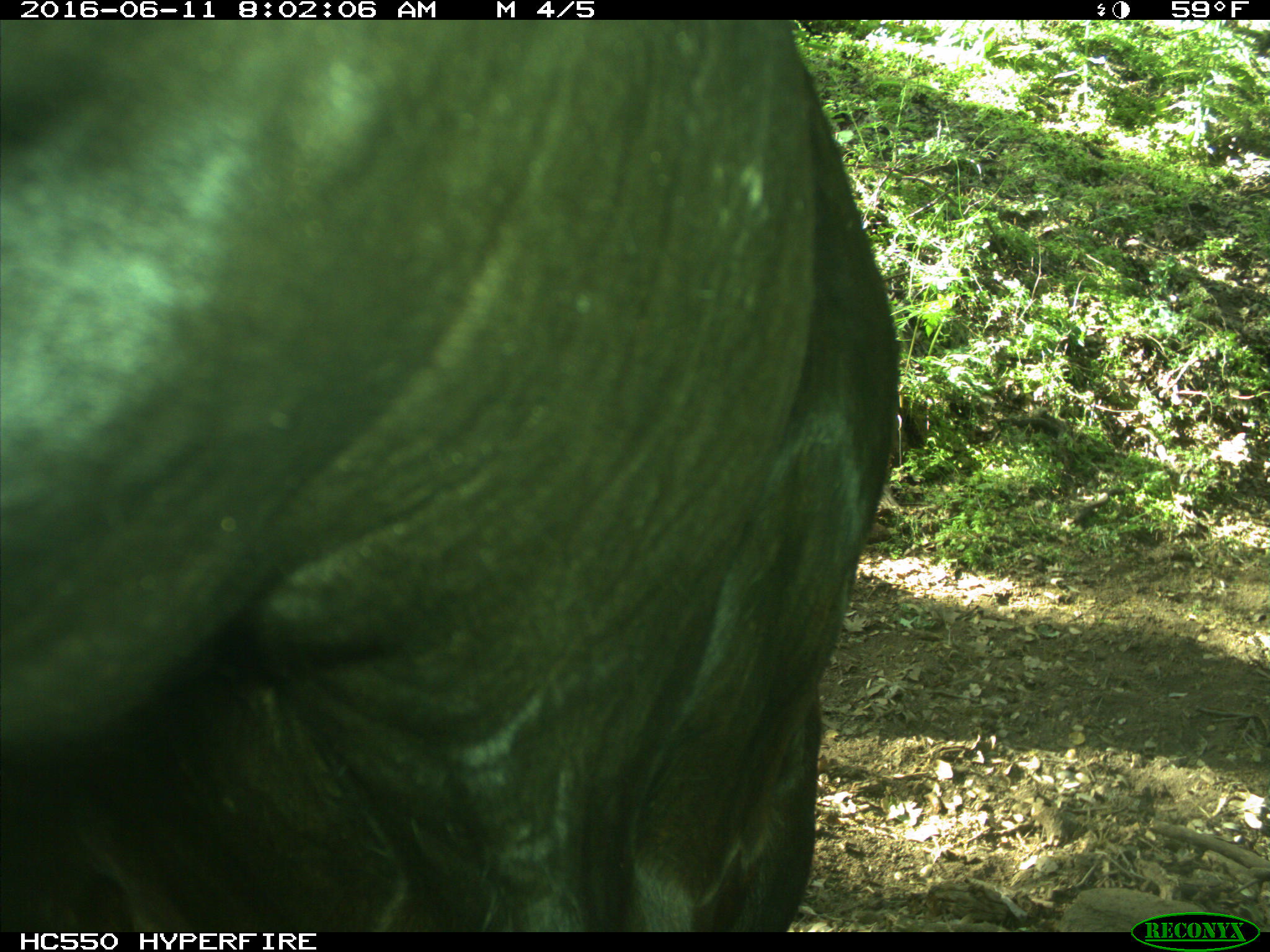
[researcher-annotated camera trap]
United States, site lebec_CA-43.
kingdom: Animalia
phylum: Chordata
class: Mammalia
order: Artiodactyla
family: Bovidae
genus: Bos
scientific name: Bos taurus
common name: domestic cow